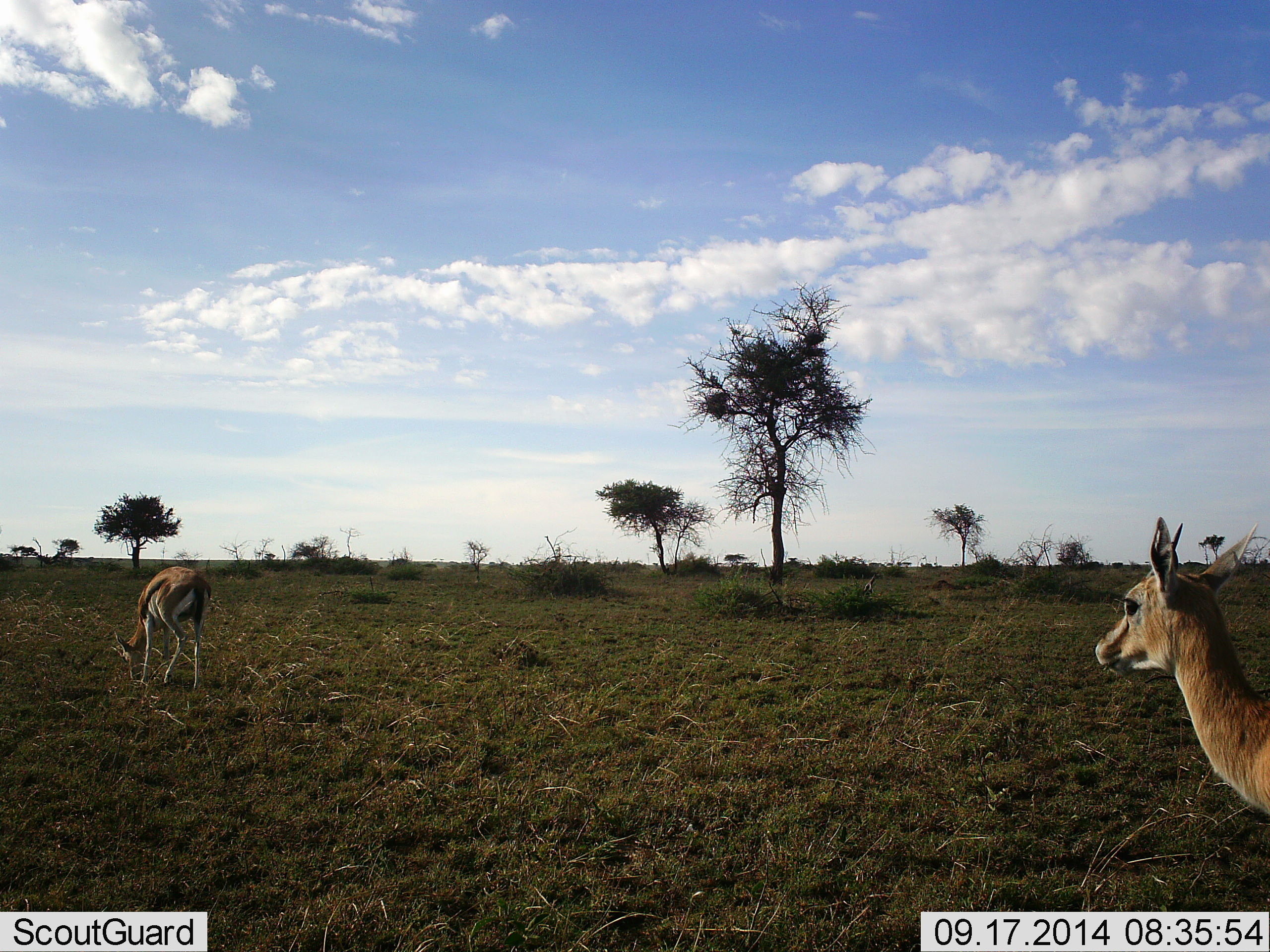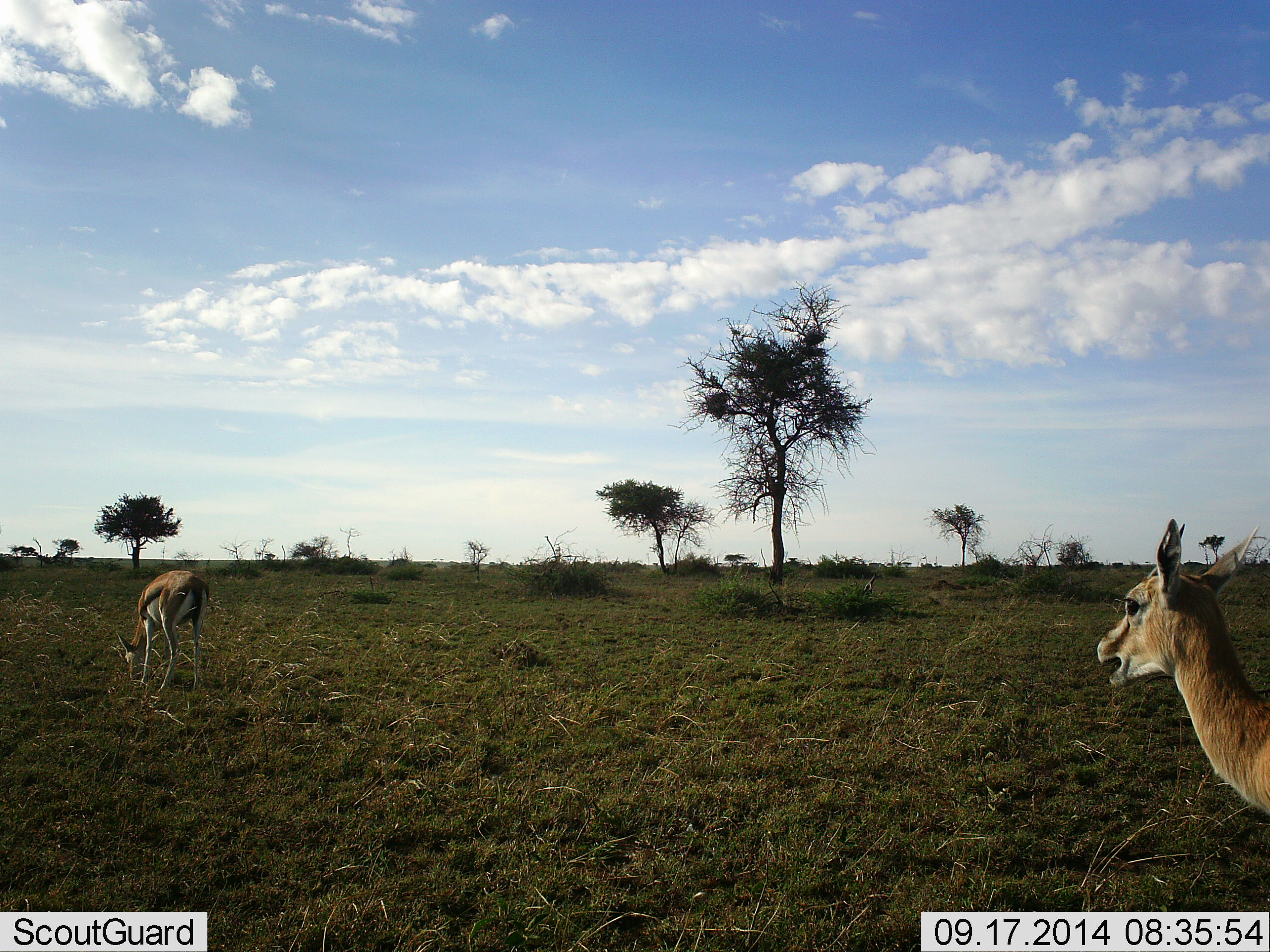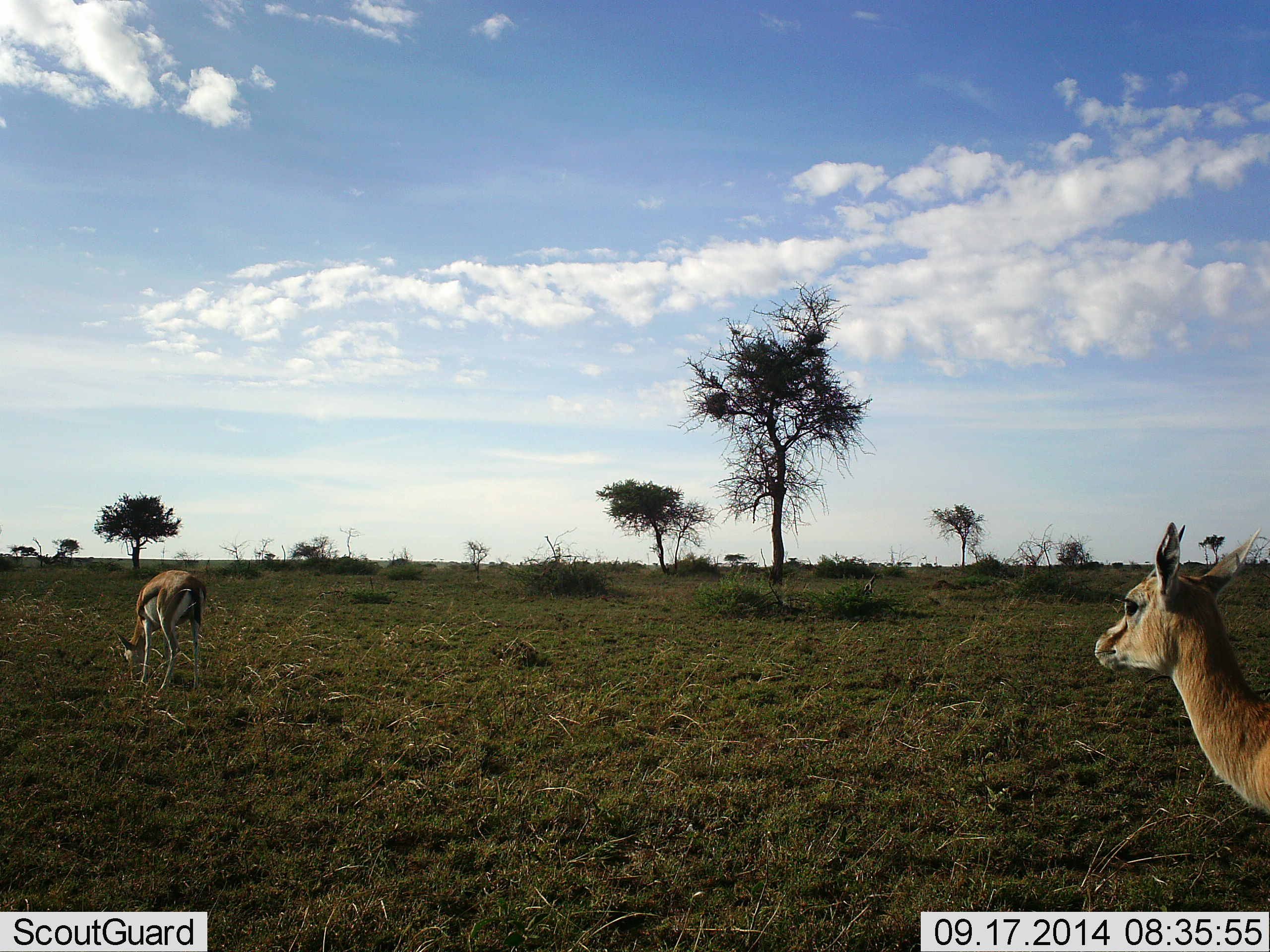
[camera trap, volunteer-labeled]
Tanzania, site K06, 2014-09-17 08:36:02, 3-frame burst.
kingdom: Animalia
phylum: Chordata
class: Mammalia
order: Artiodactyla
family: Bovidae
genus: Eudorcas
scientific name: Eudorcas thomsonii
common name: thomson's gazelle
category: gazellethomsons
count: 2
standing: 50%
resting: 0%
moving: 0%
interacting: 10%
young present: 0%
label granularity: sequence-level